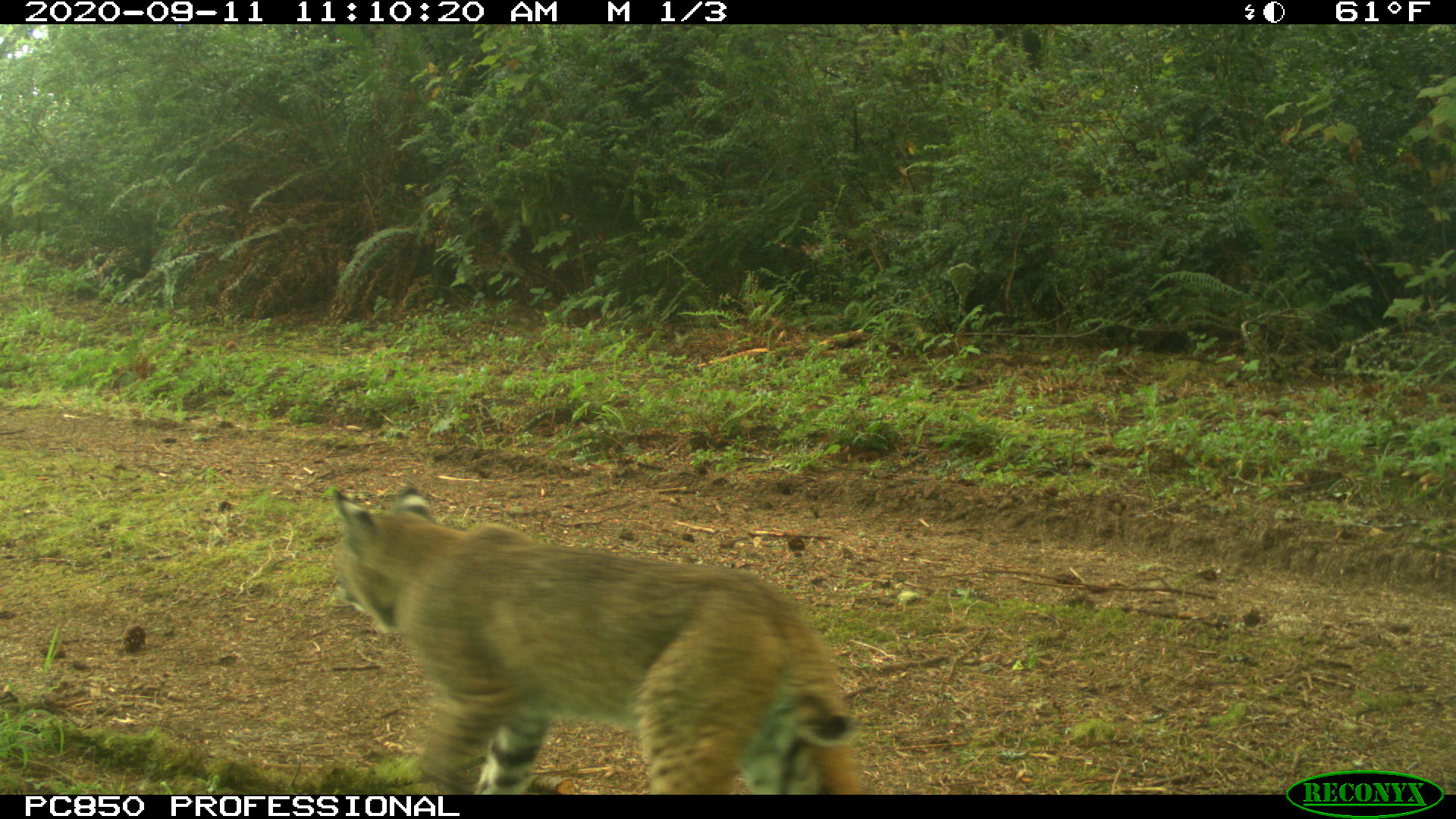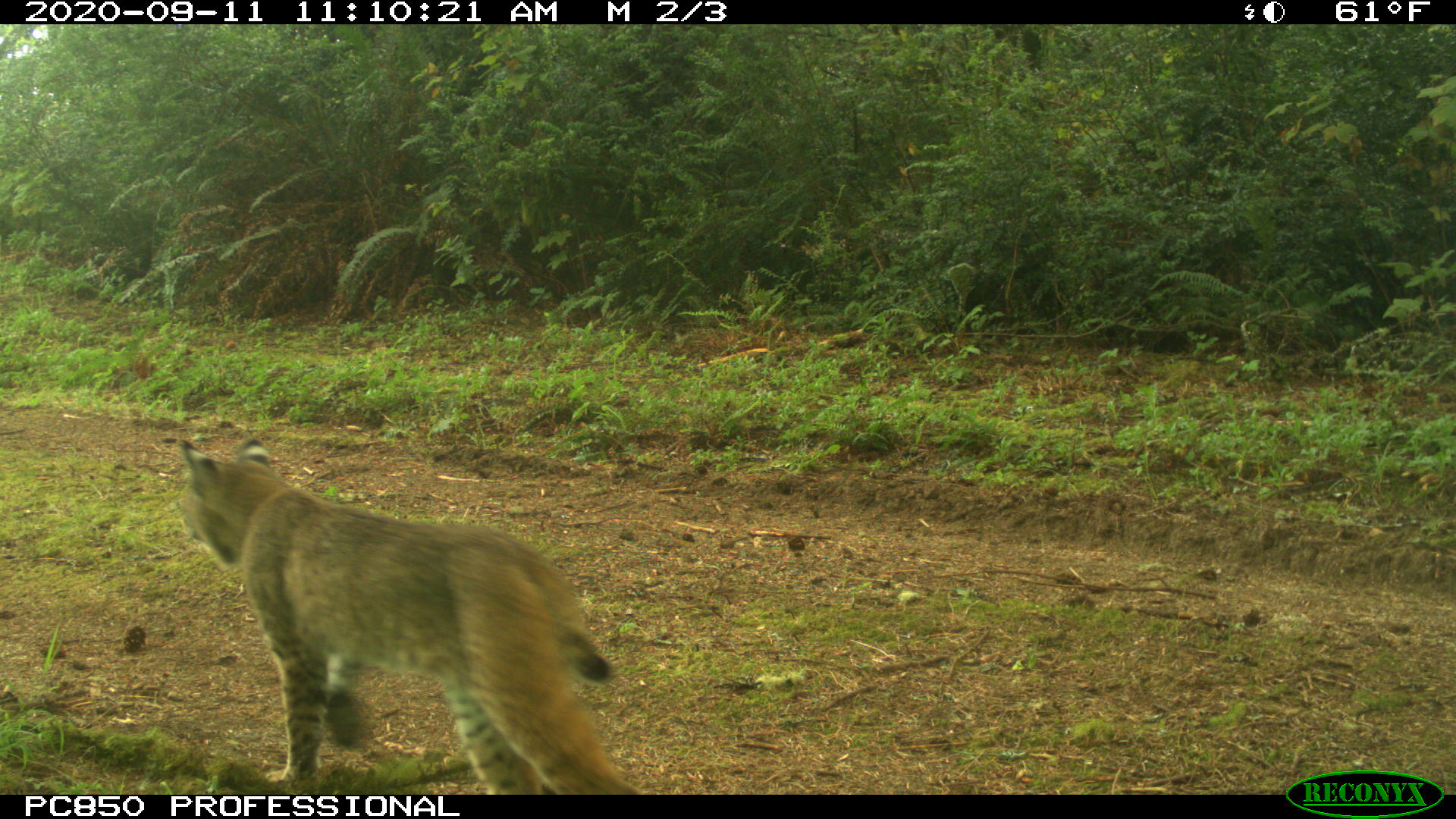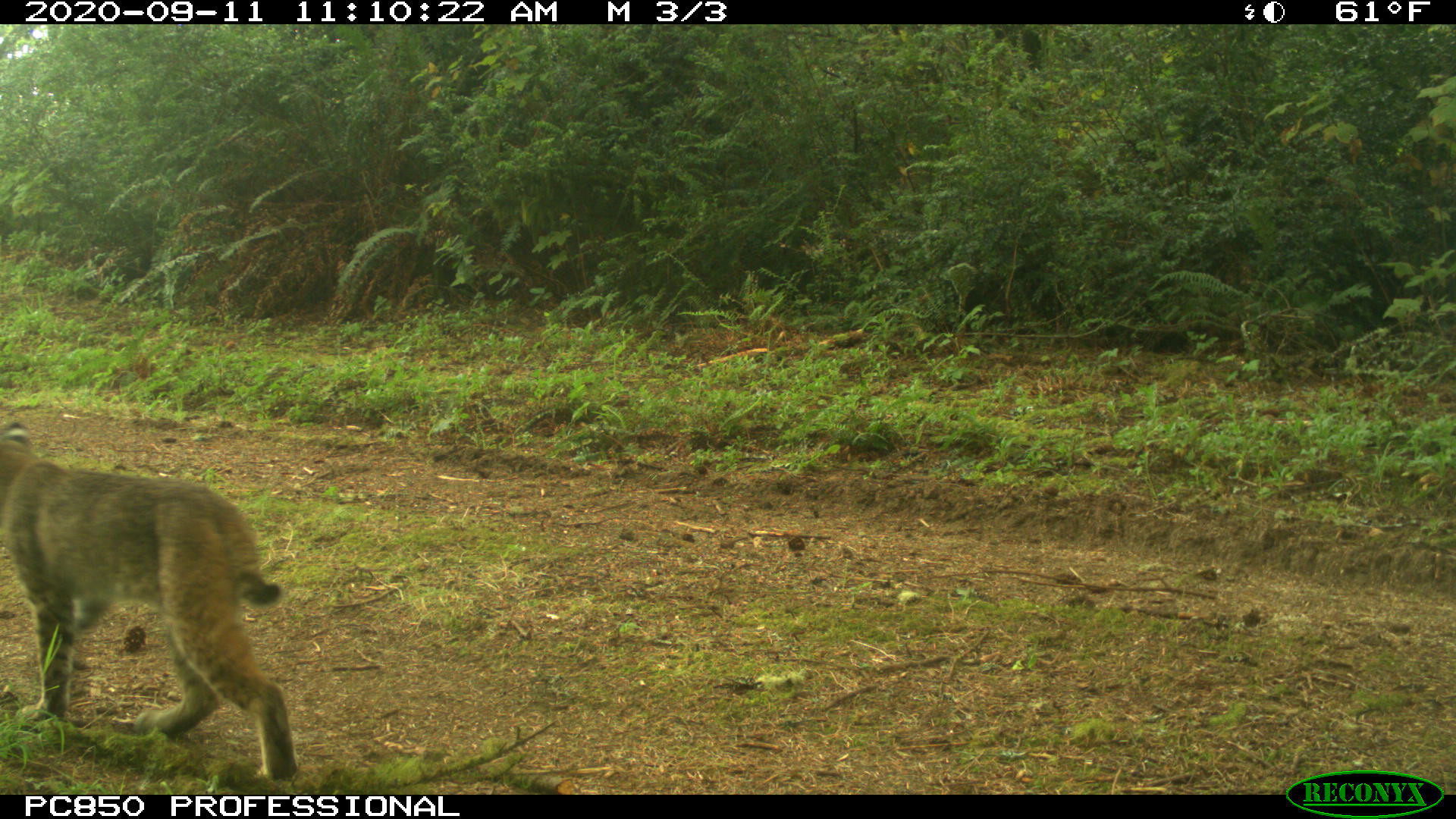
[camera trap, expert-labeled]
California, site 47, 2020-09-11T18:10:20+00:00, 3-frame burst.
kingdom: Animalia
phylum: Chordata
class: Mammalia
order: Carnivora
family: Felidae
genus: Lynx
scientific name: Lynx rufus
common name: bobcat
Bobcat (Lynx rufus).